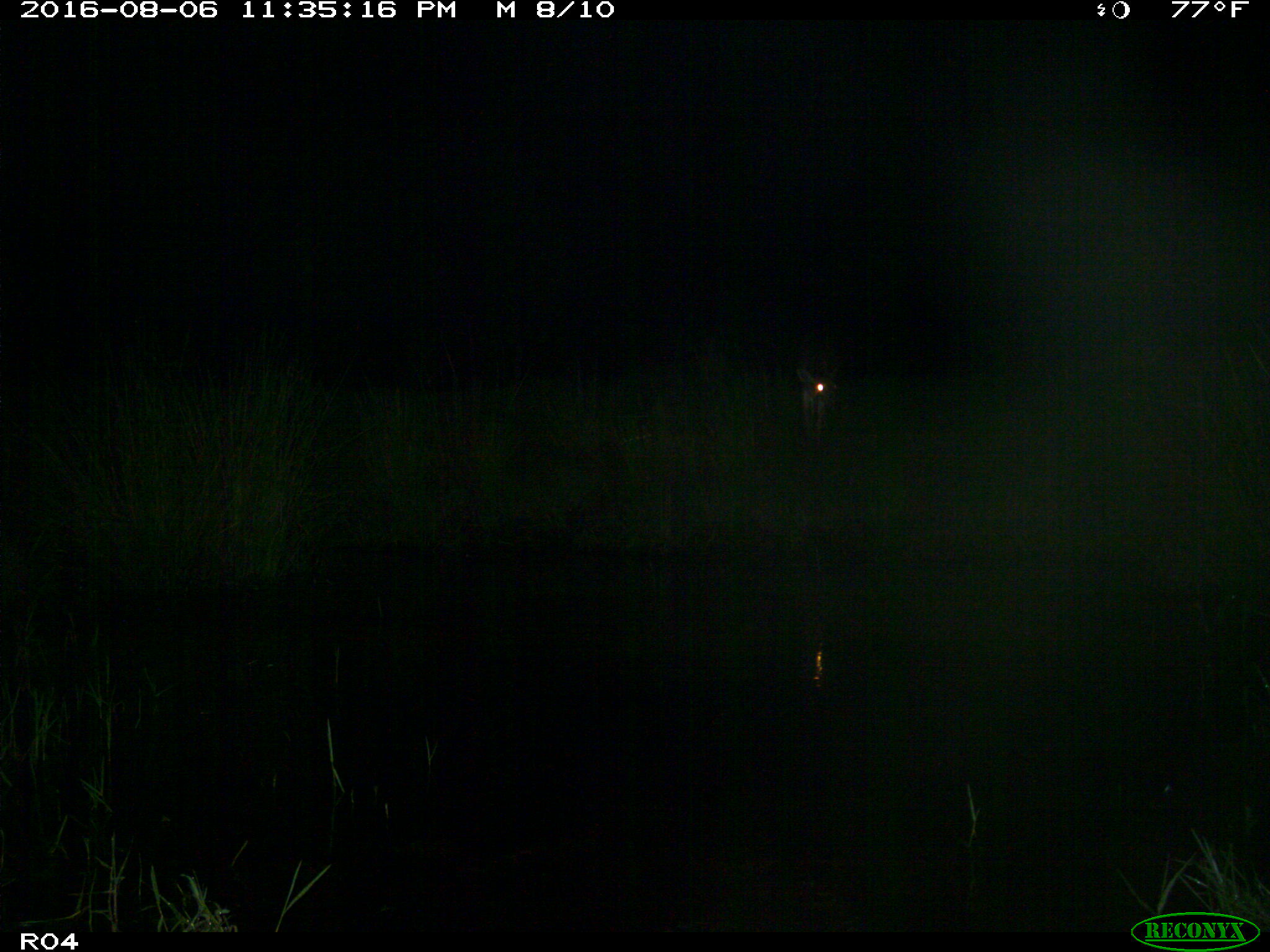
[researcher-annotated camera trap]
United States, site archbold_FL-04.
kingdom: Animalia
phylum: Chordata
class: Mammalia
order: Artiodactyla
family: Cervidae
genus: Odocoileus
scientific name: Odocoileus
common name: deer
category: unidentified deer